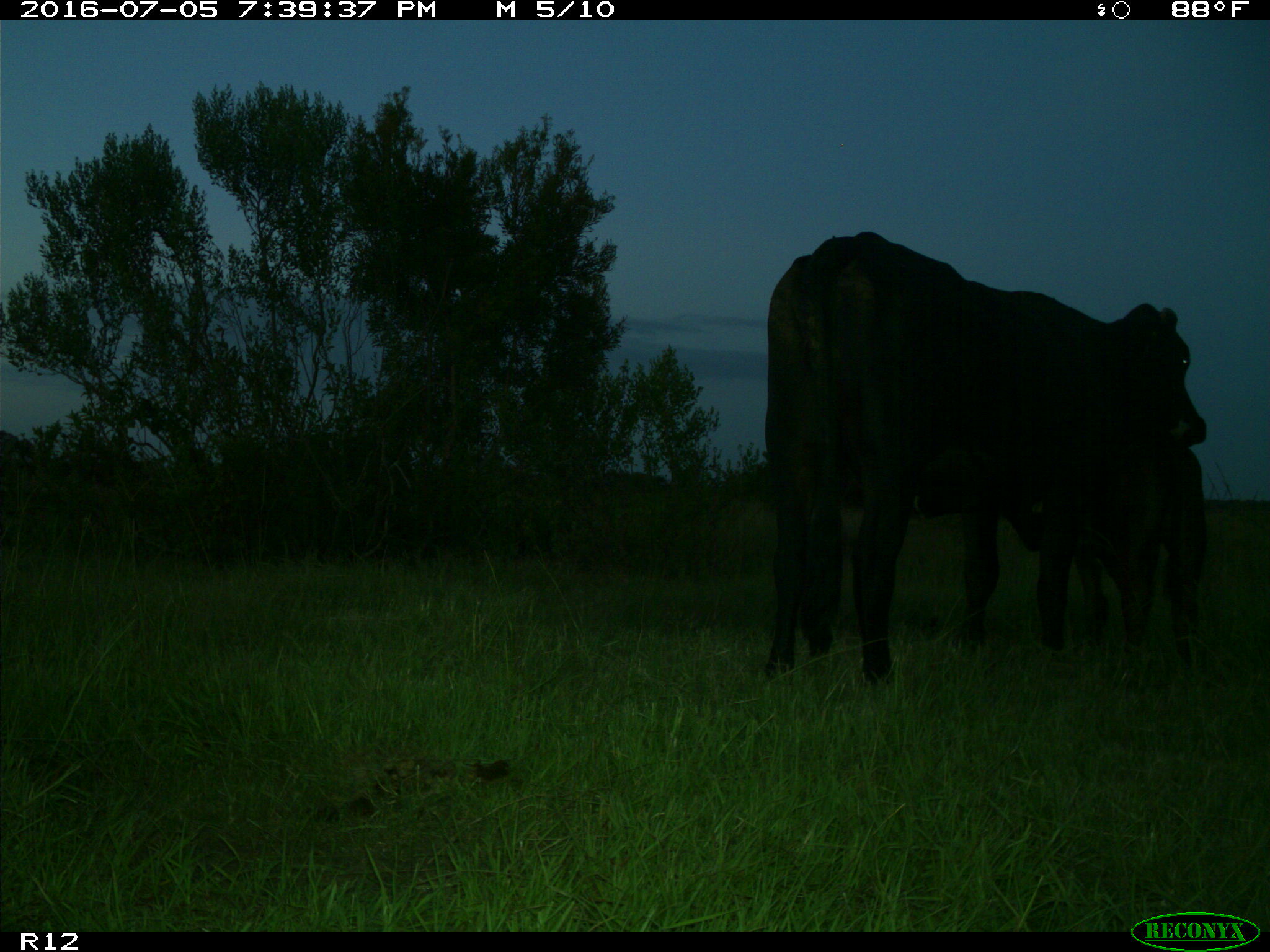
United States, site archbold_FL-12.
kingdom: Animalia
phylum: Chordata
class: Mammalia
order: Artiodactyla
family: Bovidae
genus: Bos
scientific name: Bos taurus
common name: domestic cow